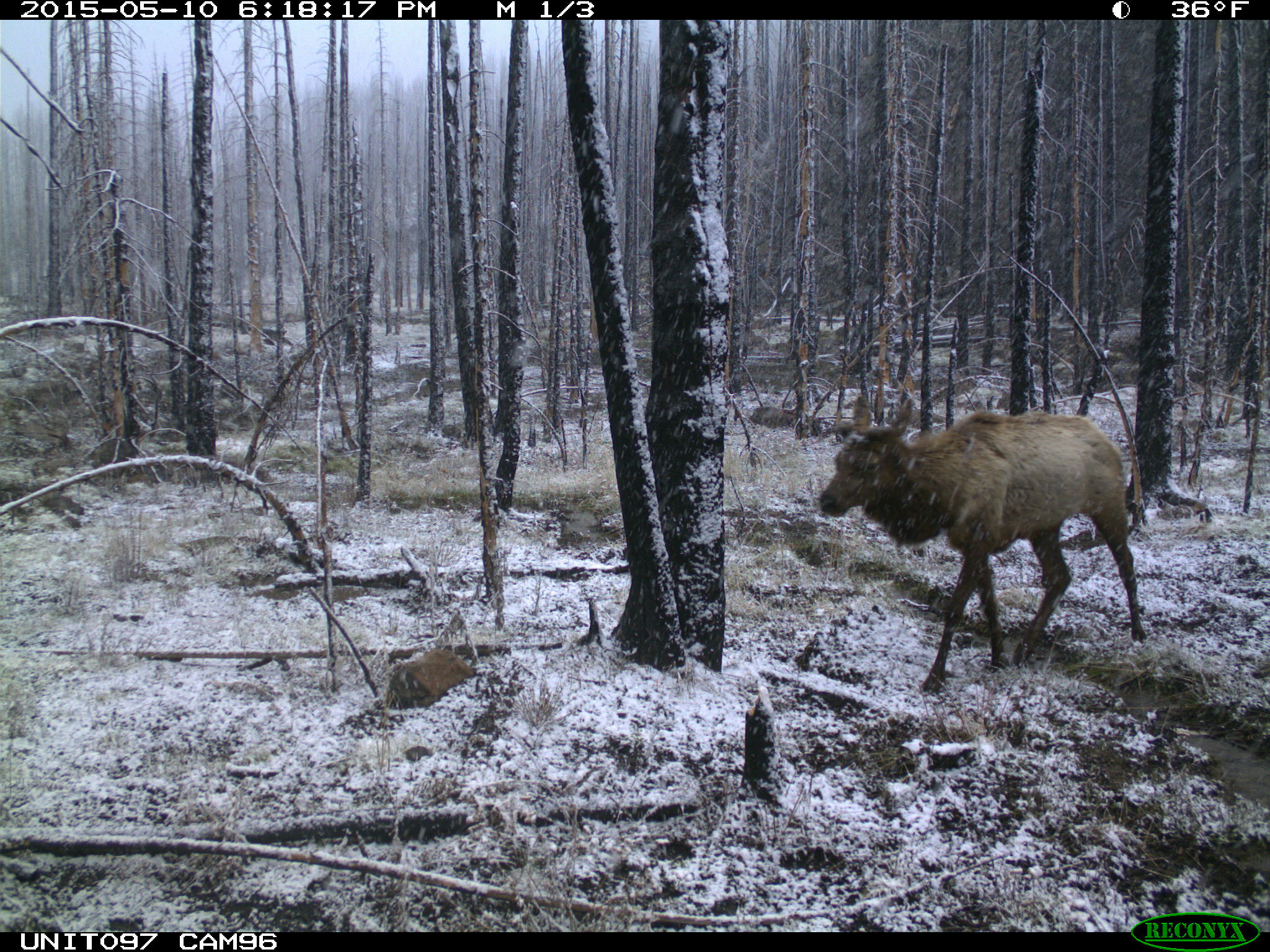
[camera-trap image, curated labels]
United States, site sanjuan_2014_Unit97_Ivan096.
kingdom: Animalia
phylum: Chordata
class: Mammalia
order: Artiodactyla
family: Cervidae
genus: Cervus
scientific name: Cervus elaphus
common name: red deer